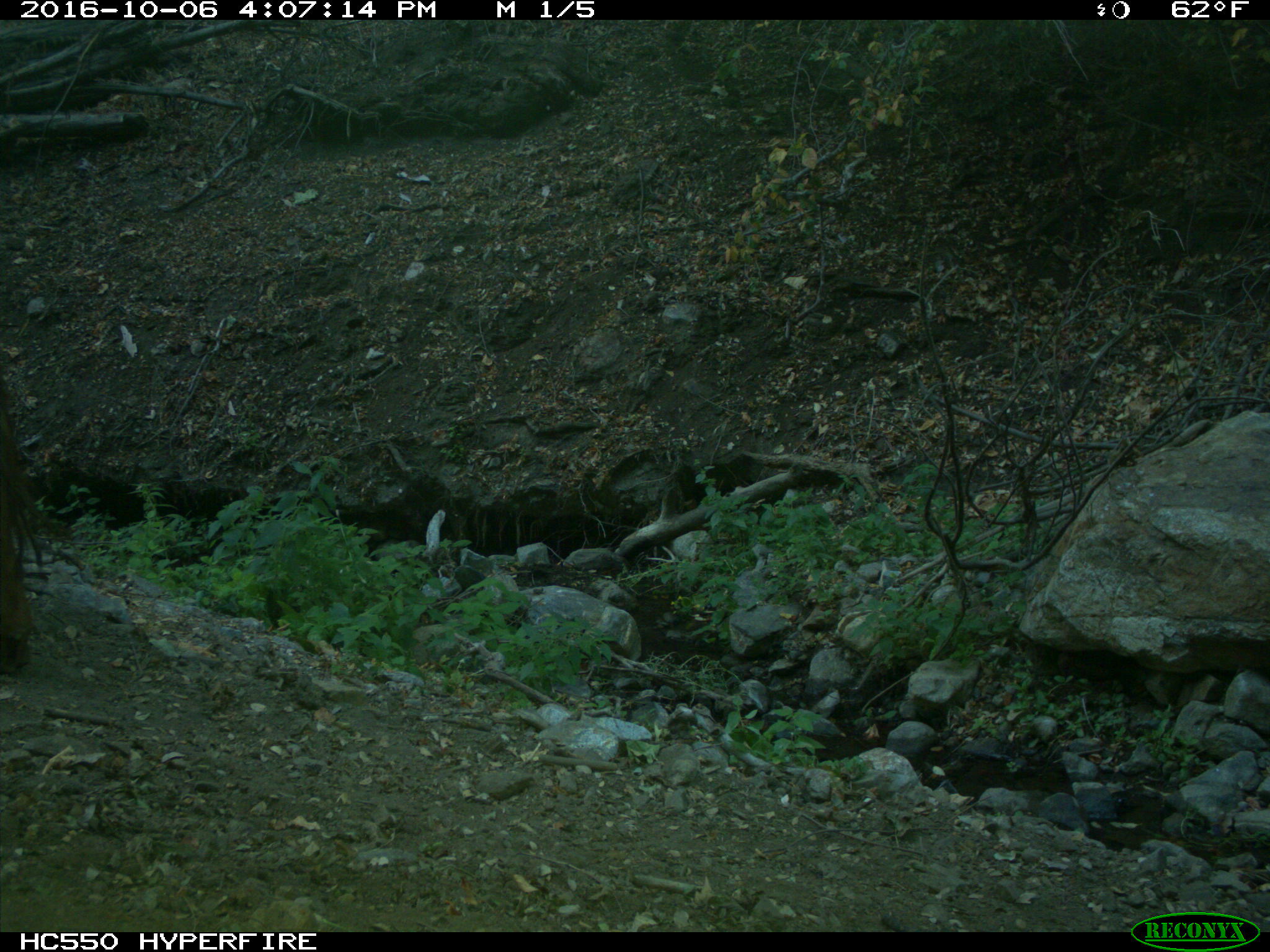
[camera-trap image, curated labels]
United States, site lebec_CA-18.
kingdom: Animalia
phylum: Chordata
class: Mammalia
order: Artiodactyla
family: Bovidae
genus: Bos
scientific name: Bos taurus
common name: domestic cow